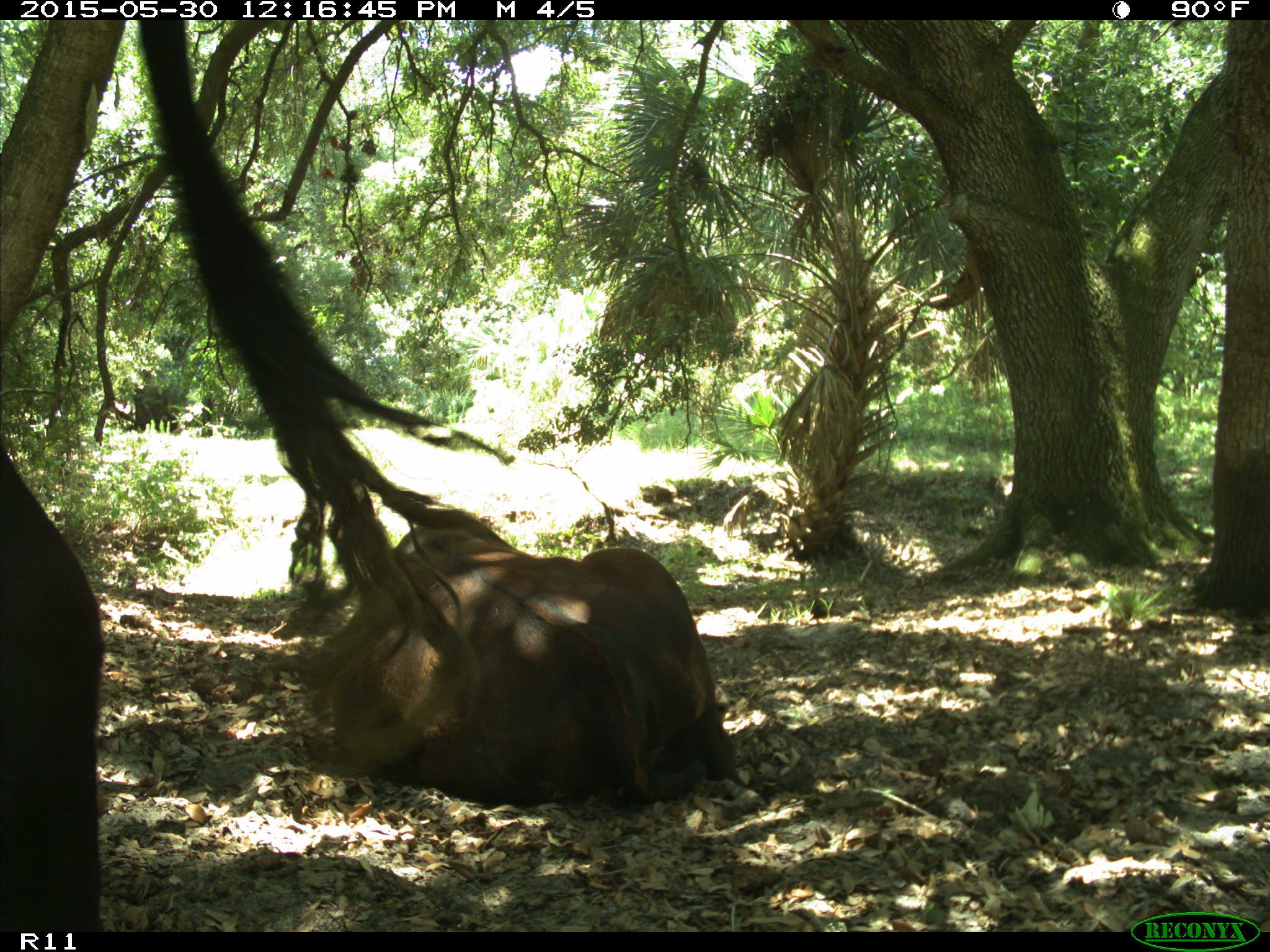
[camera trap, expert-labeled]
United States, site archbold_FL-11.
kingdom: Animalia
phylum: Chordata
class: Mammalia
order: Artiodactyla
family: Bovidae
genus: Bos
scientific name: Bos taurus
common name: domestic cow